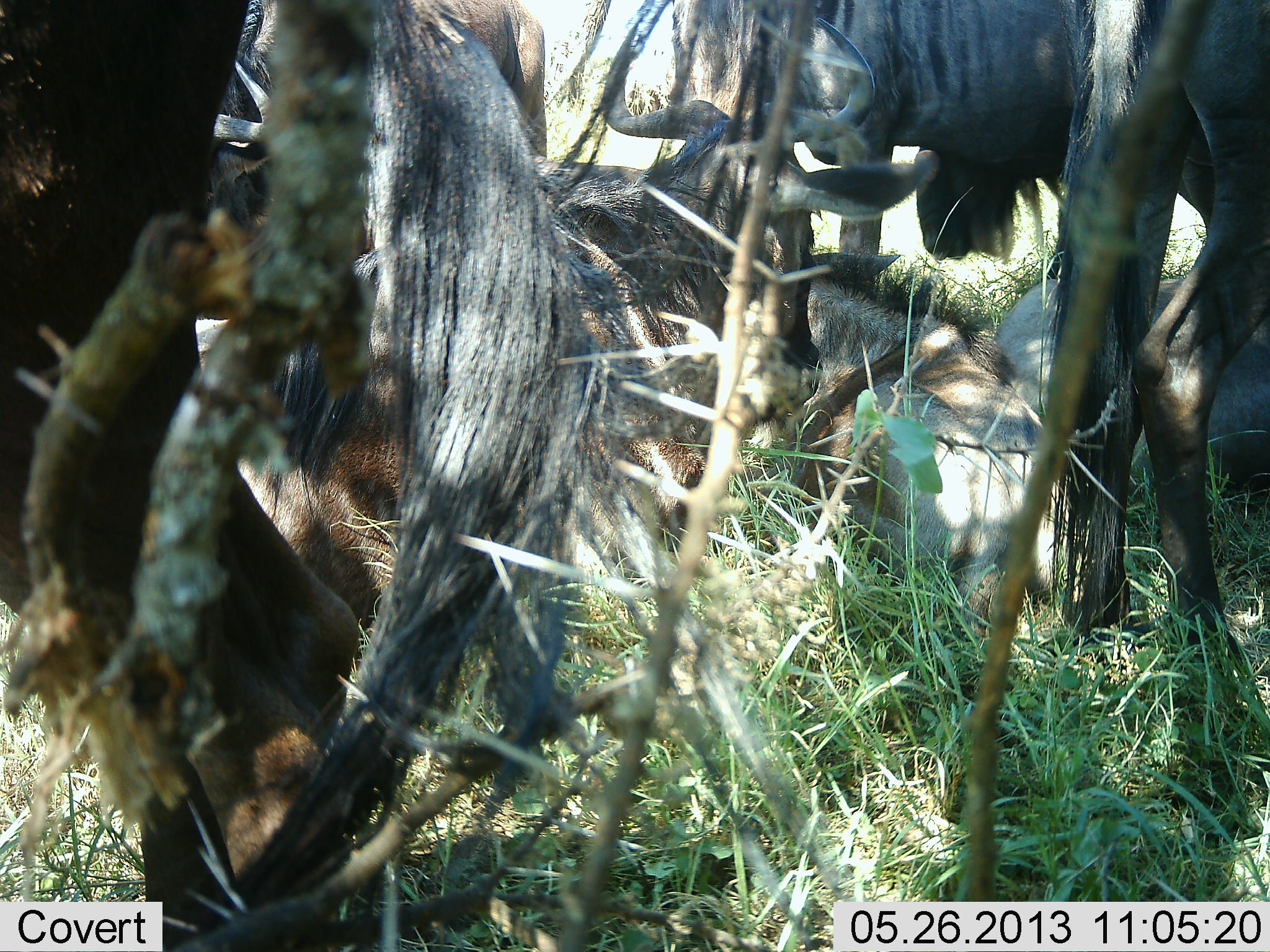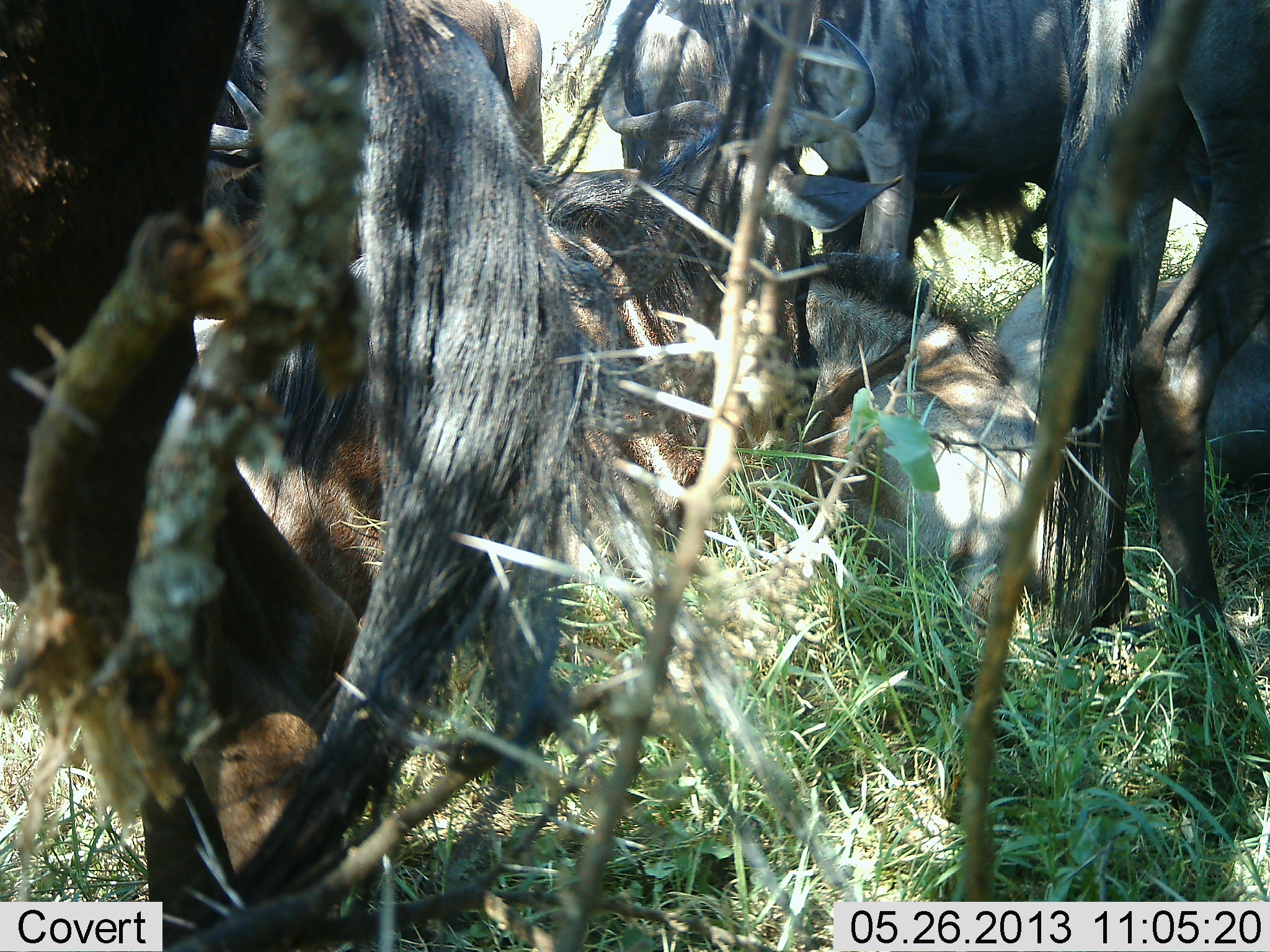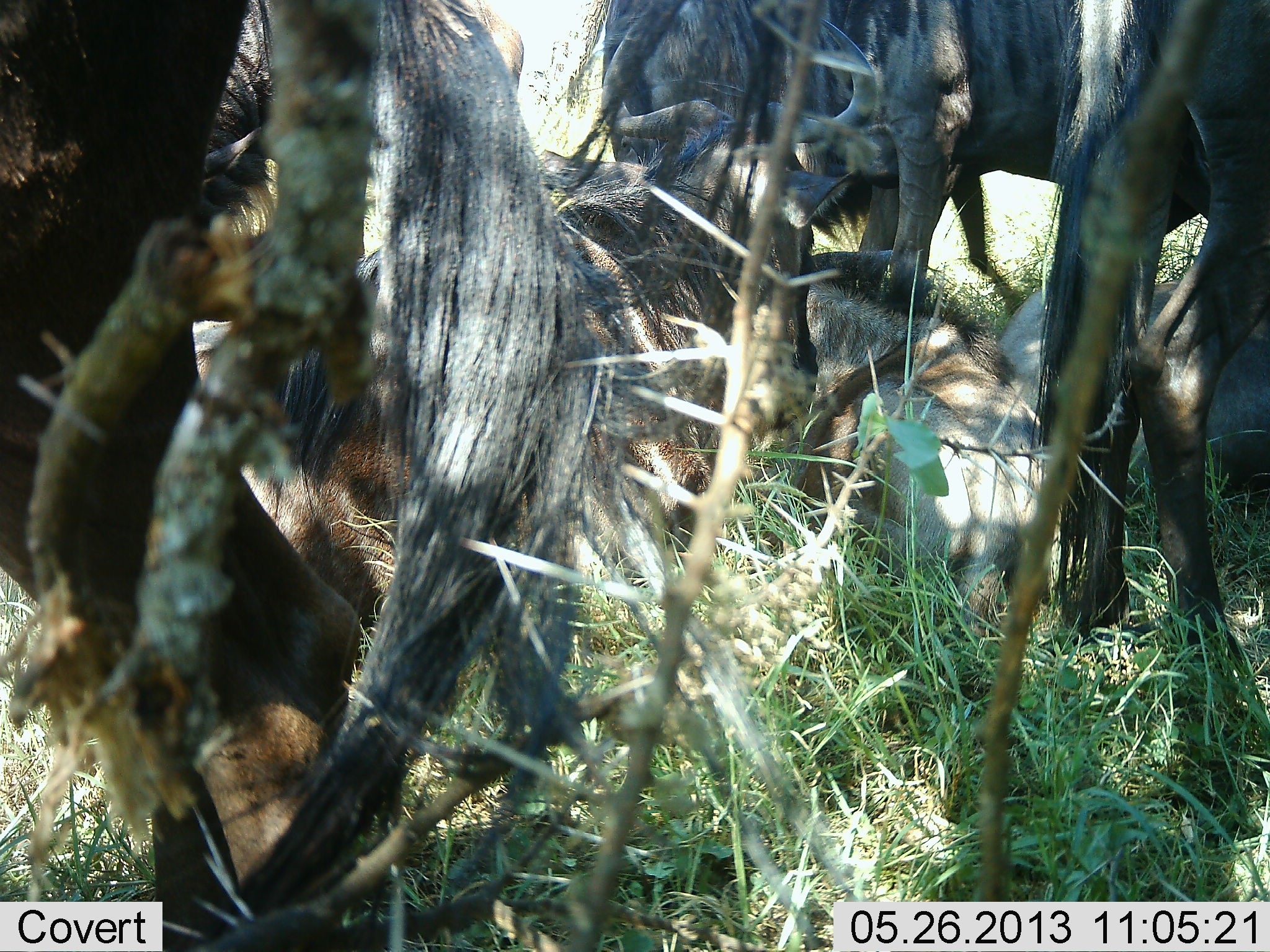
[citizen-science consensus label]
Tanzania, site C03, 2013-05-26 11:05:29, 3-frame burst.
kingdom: Animalia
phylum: Chordata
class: Mammalia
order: Artiodactyla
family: Bovidae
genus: Connochaetes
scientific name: Connochaetes taurinus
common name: blue wildebeest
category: wildebeest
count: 5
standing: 73%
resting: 87%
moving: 23%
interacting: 10%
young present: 30%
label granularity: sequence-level